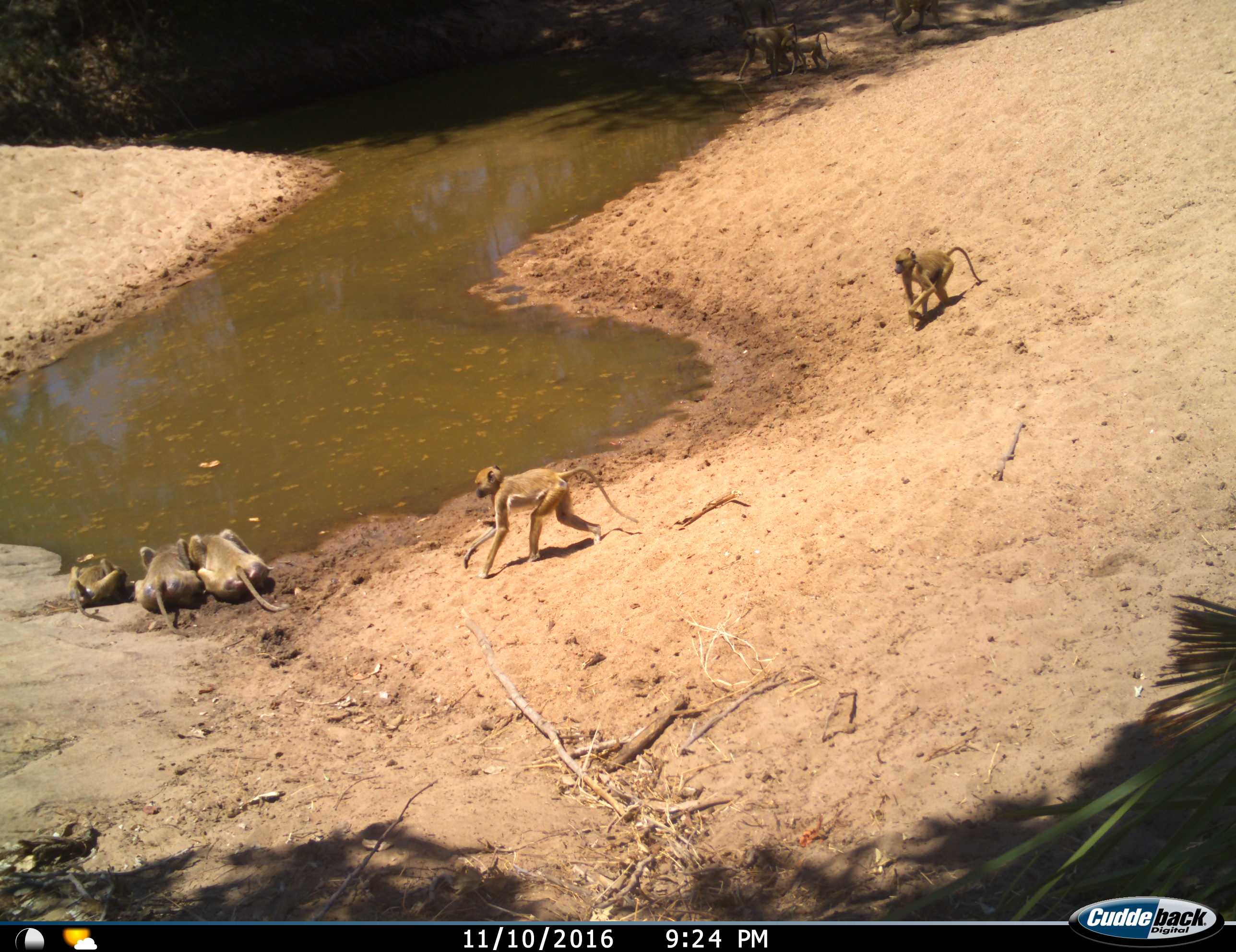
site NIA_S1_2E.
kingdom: Animalia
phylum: Chordata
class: Mammalia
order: Primates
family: Cercopithecidae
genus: Papio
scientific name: Papio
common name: baboon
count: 8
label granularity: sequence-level